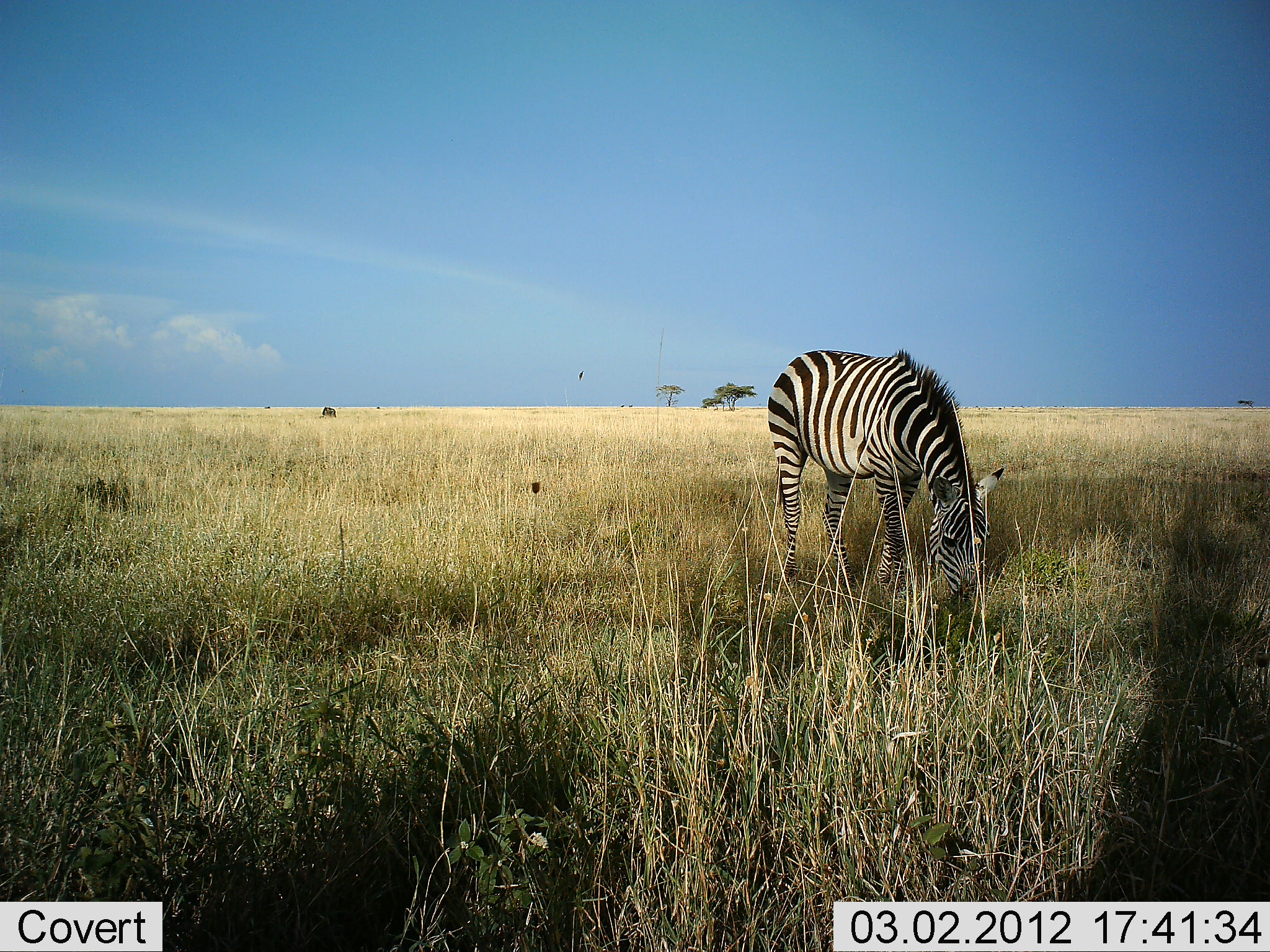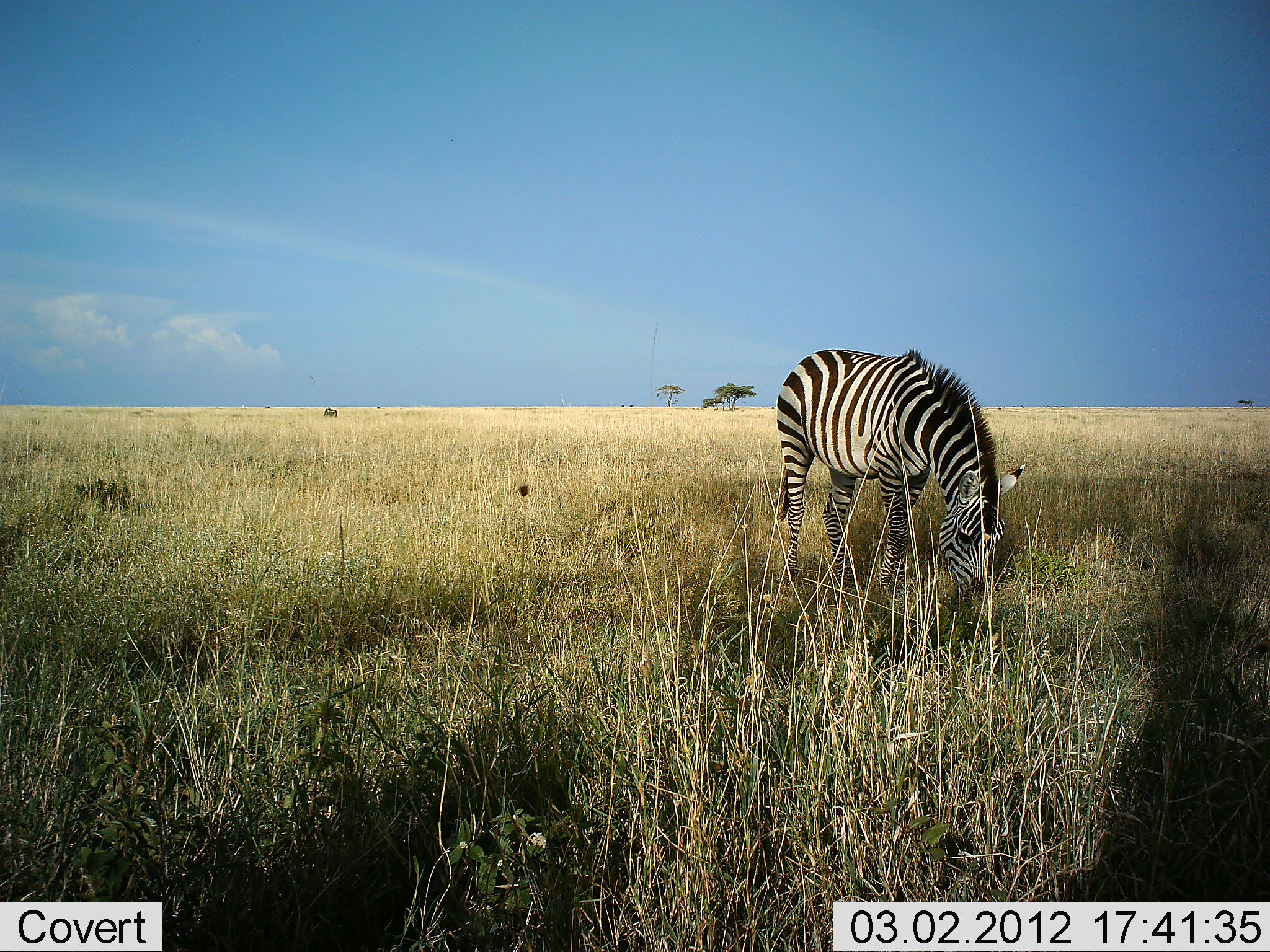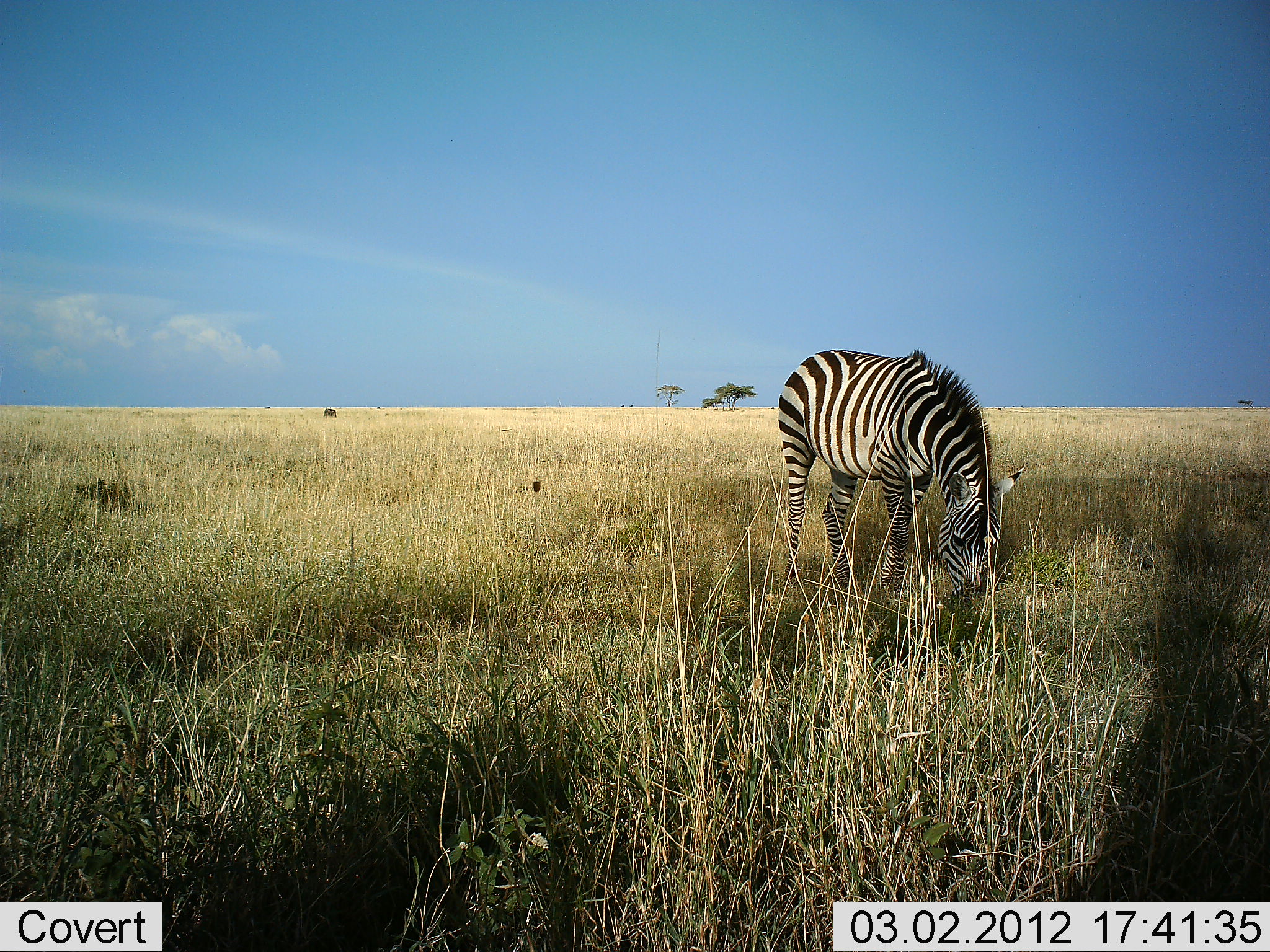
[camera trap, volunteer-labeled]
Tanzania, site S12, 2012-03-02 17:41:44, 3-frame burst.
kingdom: Animalia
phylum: Chordata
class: Mammalia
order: Perissodactyla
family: Equidae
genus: Equus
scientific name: Equus quagga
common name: plains zebra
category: zebra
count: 1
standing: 17%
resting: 0%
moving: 0%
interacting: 0%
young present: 0%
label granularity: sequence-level